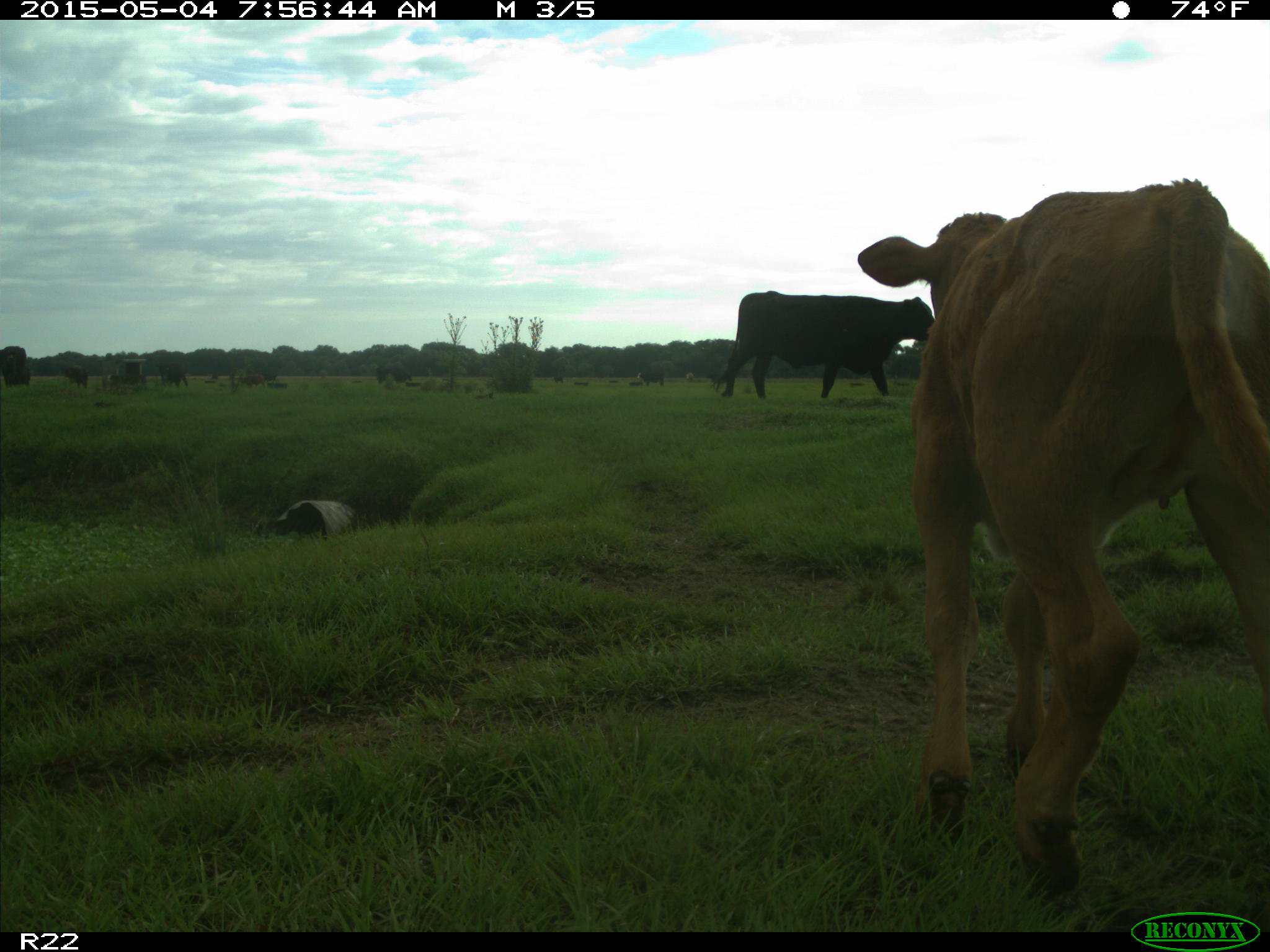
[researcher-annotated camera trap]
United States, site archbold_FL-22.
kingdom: Animalia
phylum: Chordata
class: Mammalia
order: Artiodactyla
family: Bovidae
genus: Bos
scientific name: Bos taurus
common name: domestic cow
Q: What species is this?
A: Bos taurus (domestic cow).